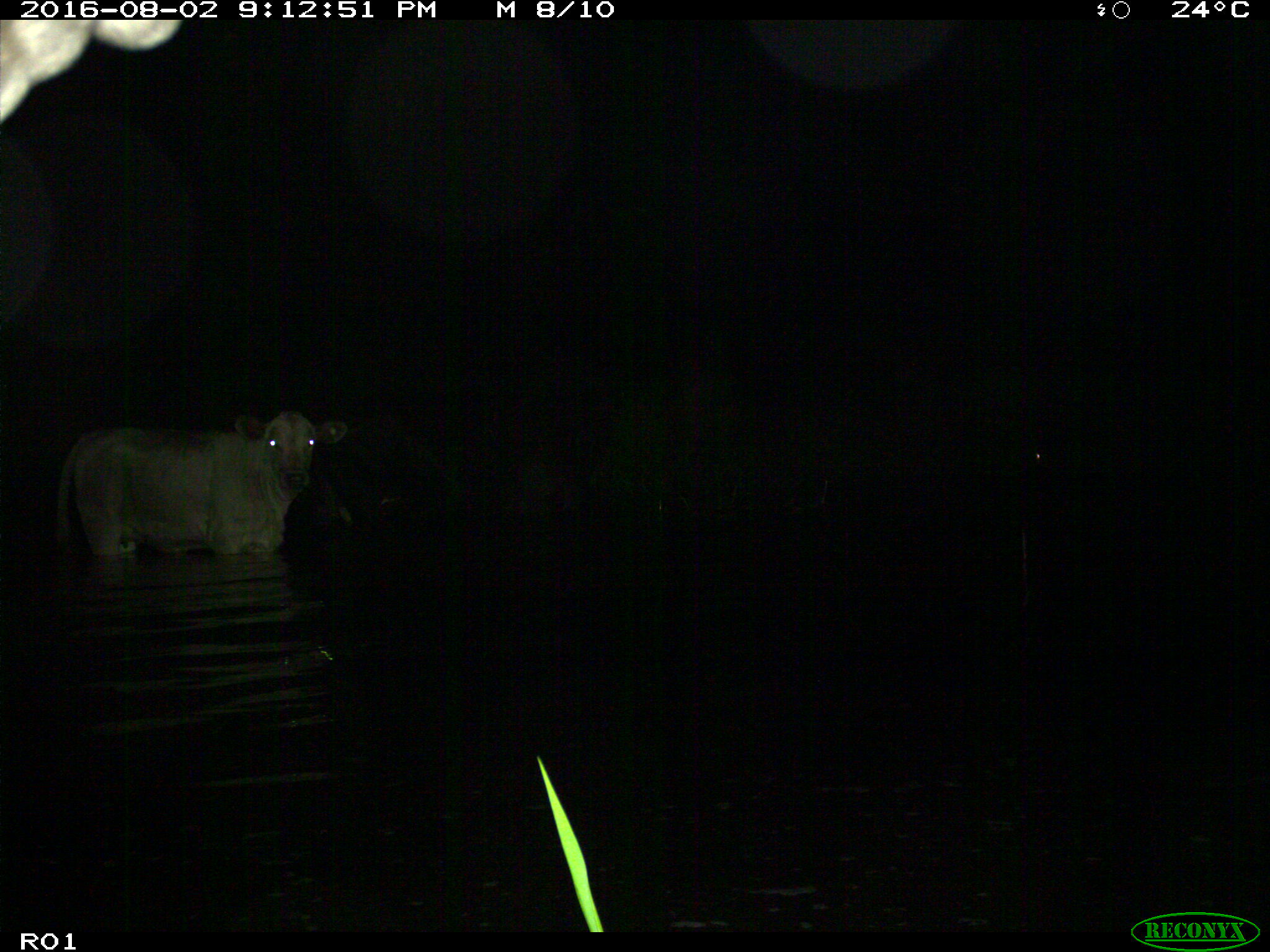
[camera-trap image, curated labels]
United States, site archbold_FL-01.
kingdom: Animalia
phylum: Chordata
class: Mammalia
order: Artiodactyla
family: Bovidae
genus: Bos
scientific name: Bos taurus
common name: domestic cow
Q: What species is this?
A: Bos taurus (domestic cow).